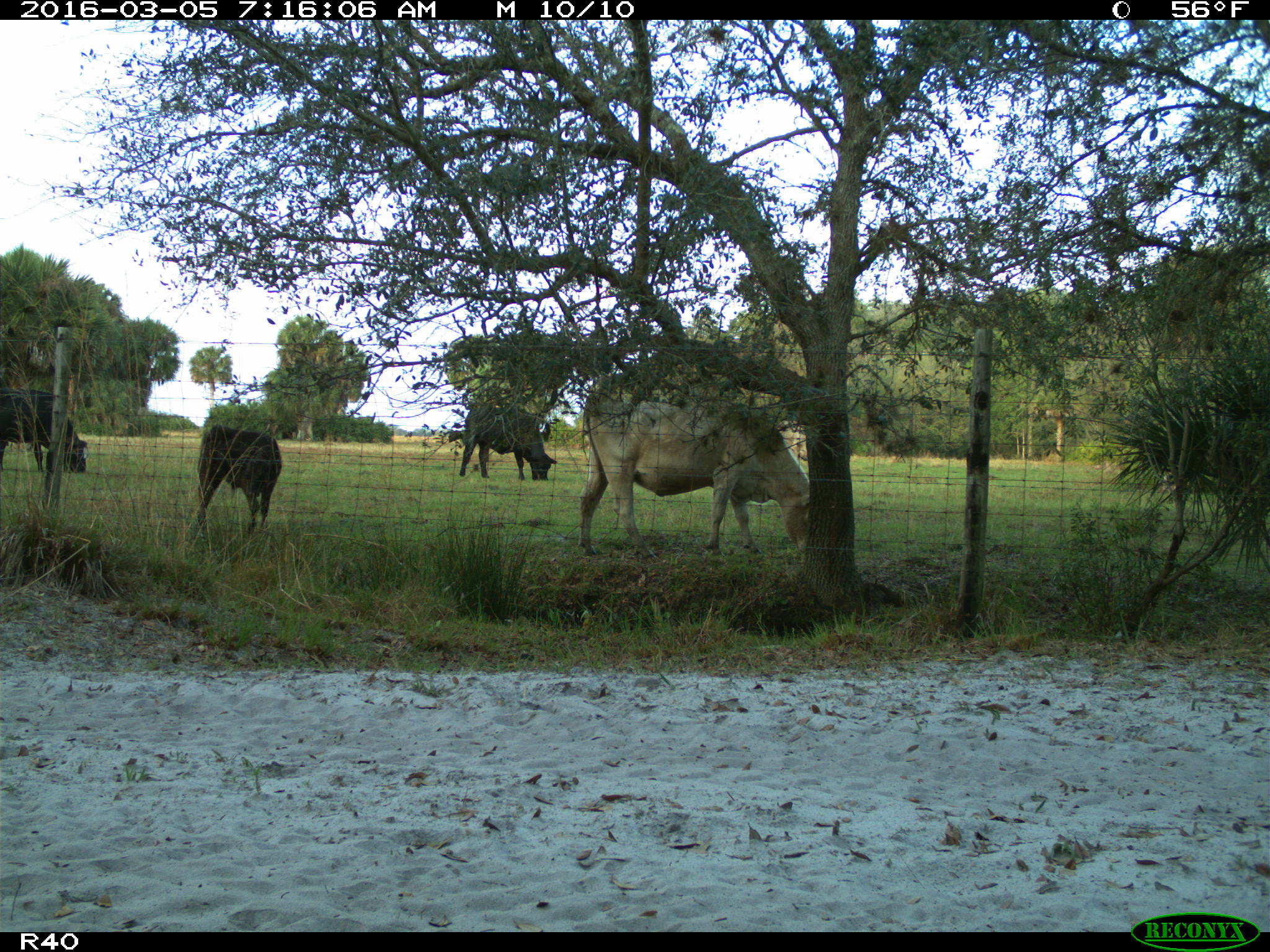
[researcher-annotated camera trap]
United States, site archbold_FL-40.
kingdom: Animalia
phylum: Chordata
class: Mammalia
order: Artiodactyla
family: Bovidae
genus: Bos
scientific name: Bos taurus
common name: domestic cow